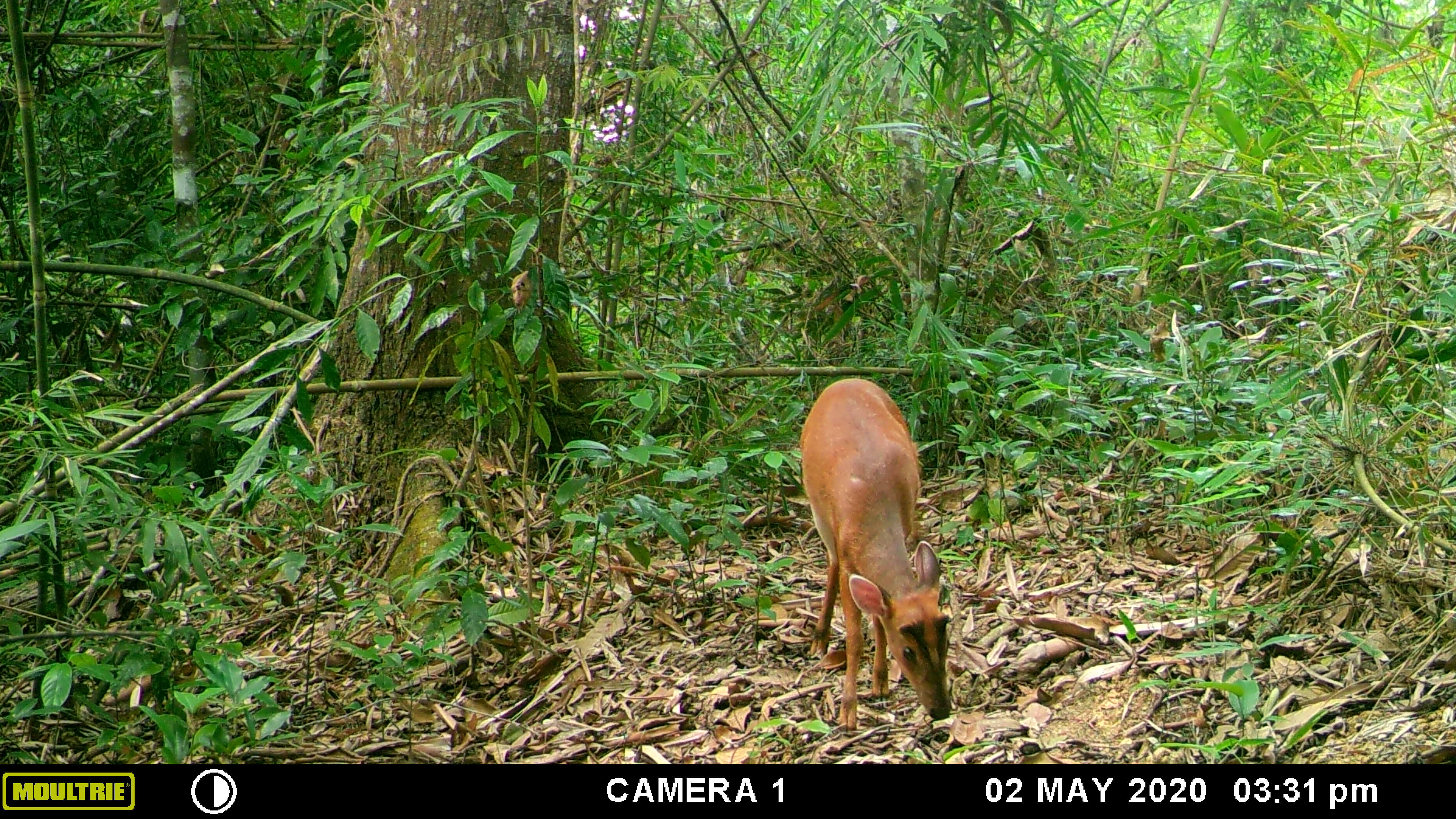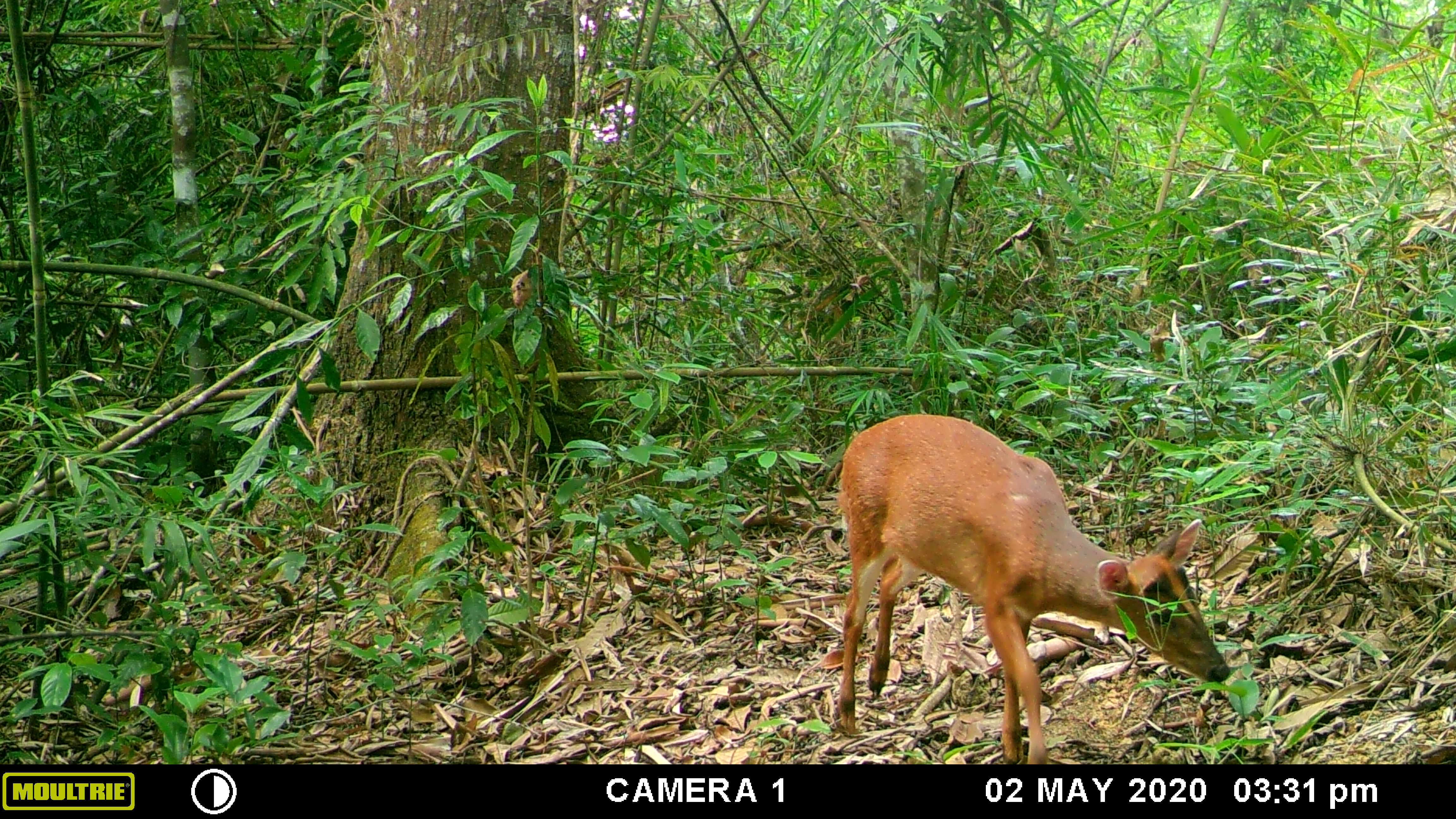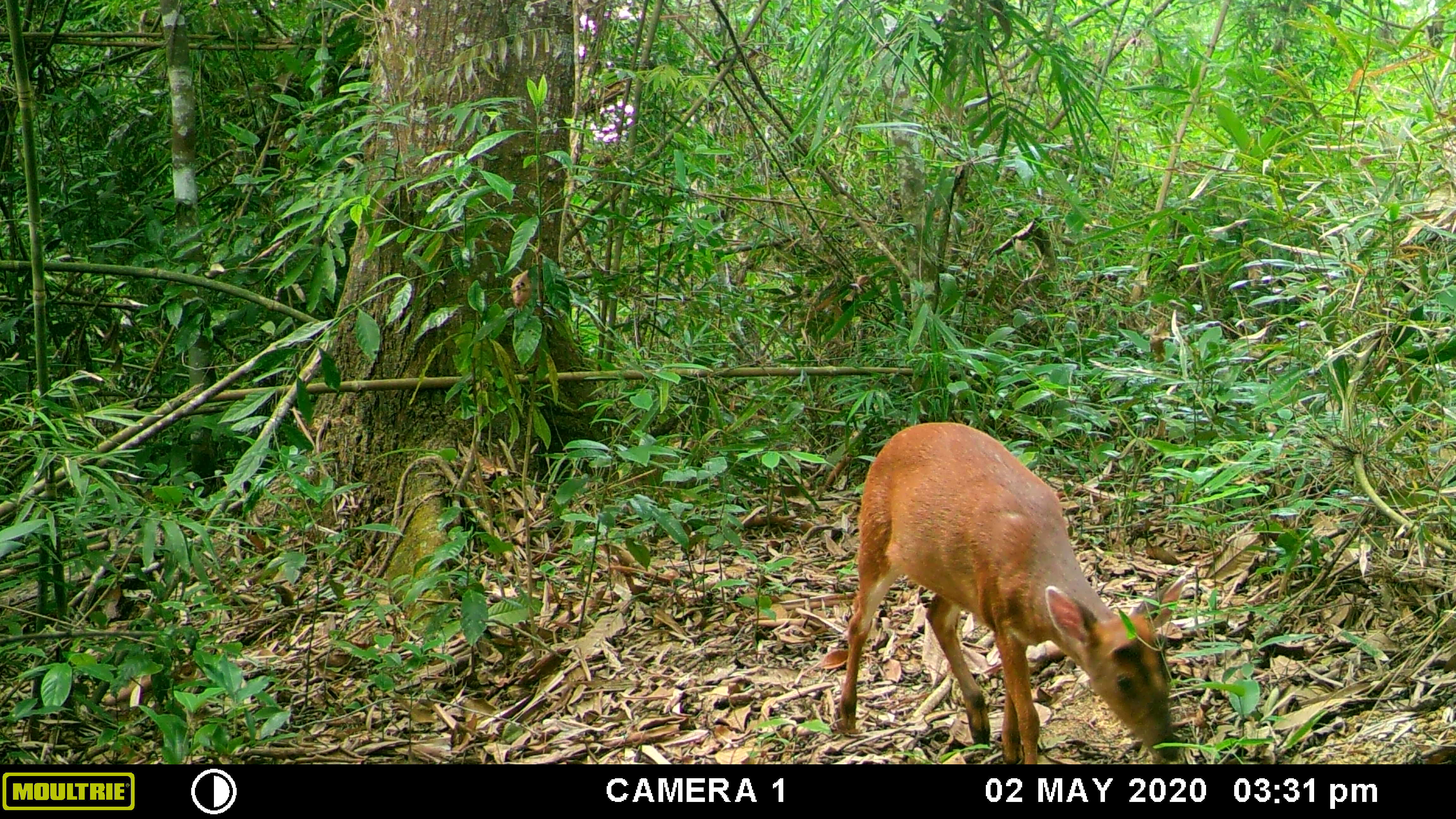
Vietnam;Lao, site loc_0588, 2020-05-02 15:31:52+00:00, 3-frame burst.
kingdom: Animalia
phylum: Chordata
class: Mammalia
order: Artiodactyla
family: Cervidae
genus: Muntiacus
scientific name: Muntiacus muntjak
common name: red muntjac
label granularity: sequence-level